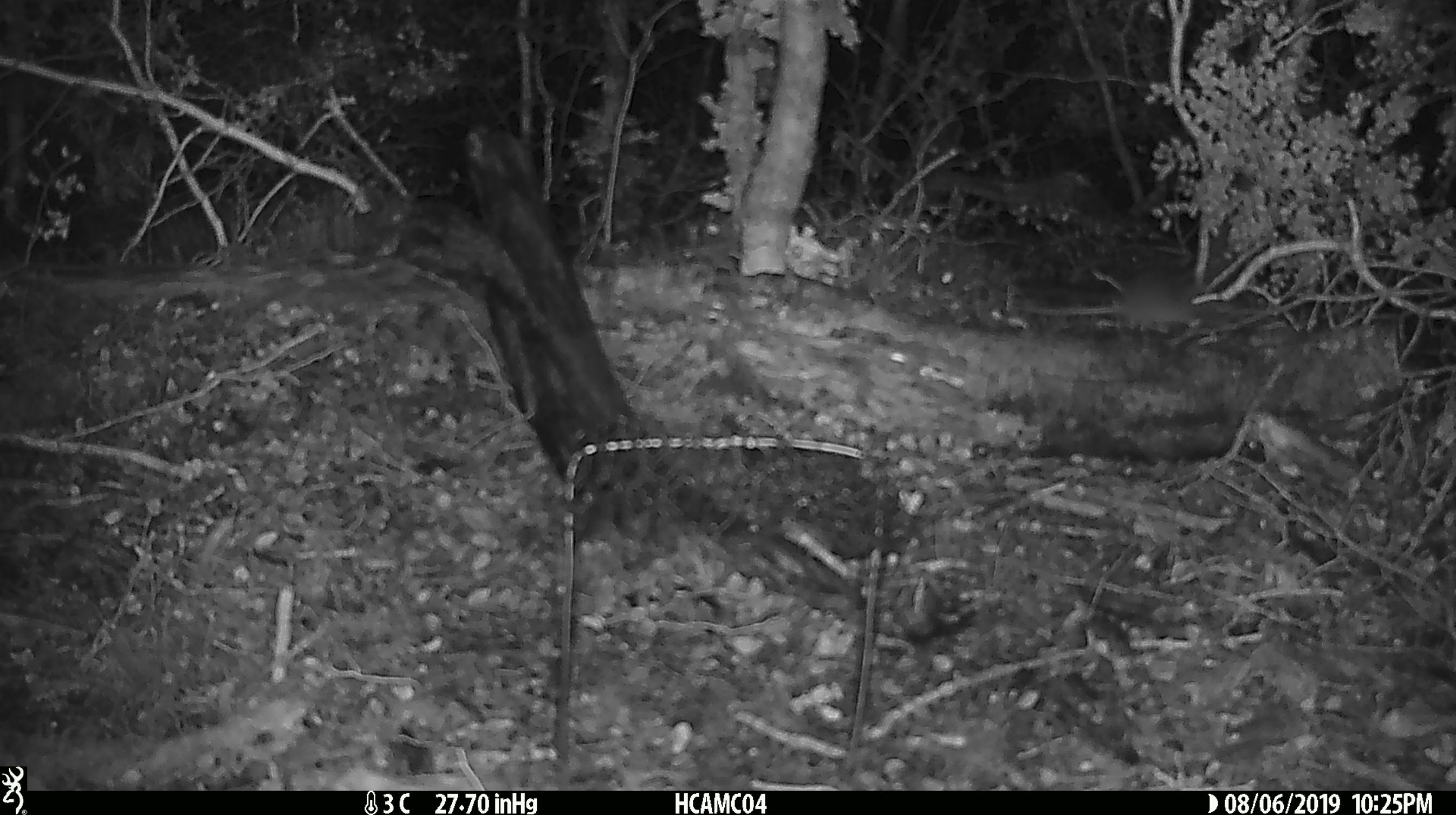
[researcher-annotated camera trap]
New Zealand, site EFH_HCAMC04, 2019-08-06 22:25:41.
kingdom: Animalia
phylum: Chordata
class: Mammalia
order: Rodentia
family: Muridae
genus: Mus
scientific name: Mus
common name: mouse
Mouse (Mus).